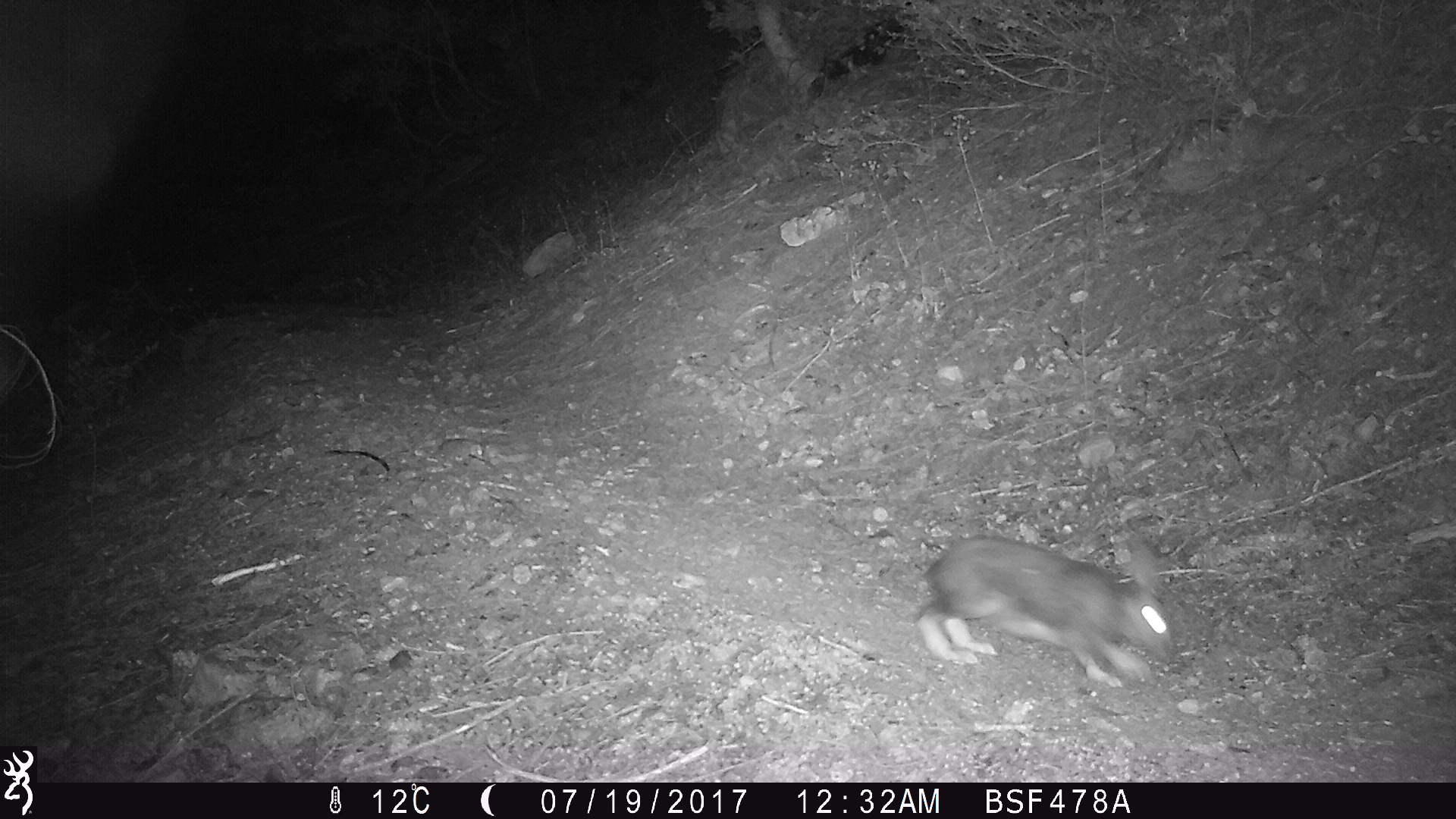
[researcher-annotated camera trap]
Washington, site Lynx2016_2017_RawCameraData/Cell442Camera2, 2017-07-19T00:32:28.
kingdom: Animalia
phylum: Chordata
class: Mammalia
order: Lagomorpha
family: Leporidae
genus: Lepus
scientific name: Lepus americanus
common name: snowshoe hare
Lepus americanus (snowshoe hare). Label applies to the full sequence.